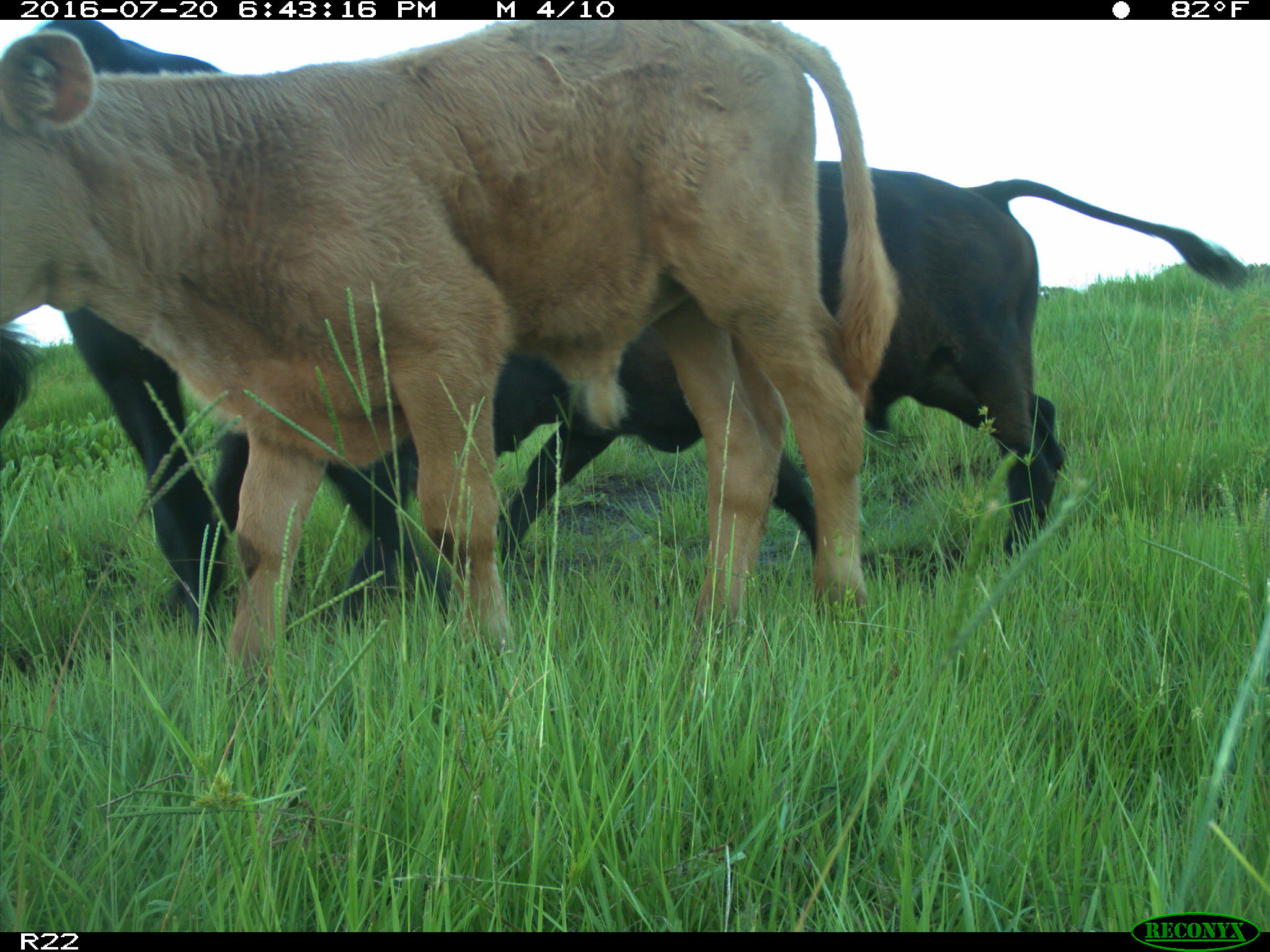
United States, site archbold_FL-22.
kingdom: Animalia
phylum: Chordata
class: Mammalia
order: Artiodactyla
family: Bovidae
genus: Bos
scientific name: Bos taurus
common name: domestic cow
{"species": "Bos taurus (domestic cow)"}